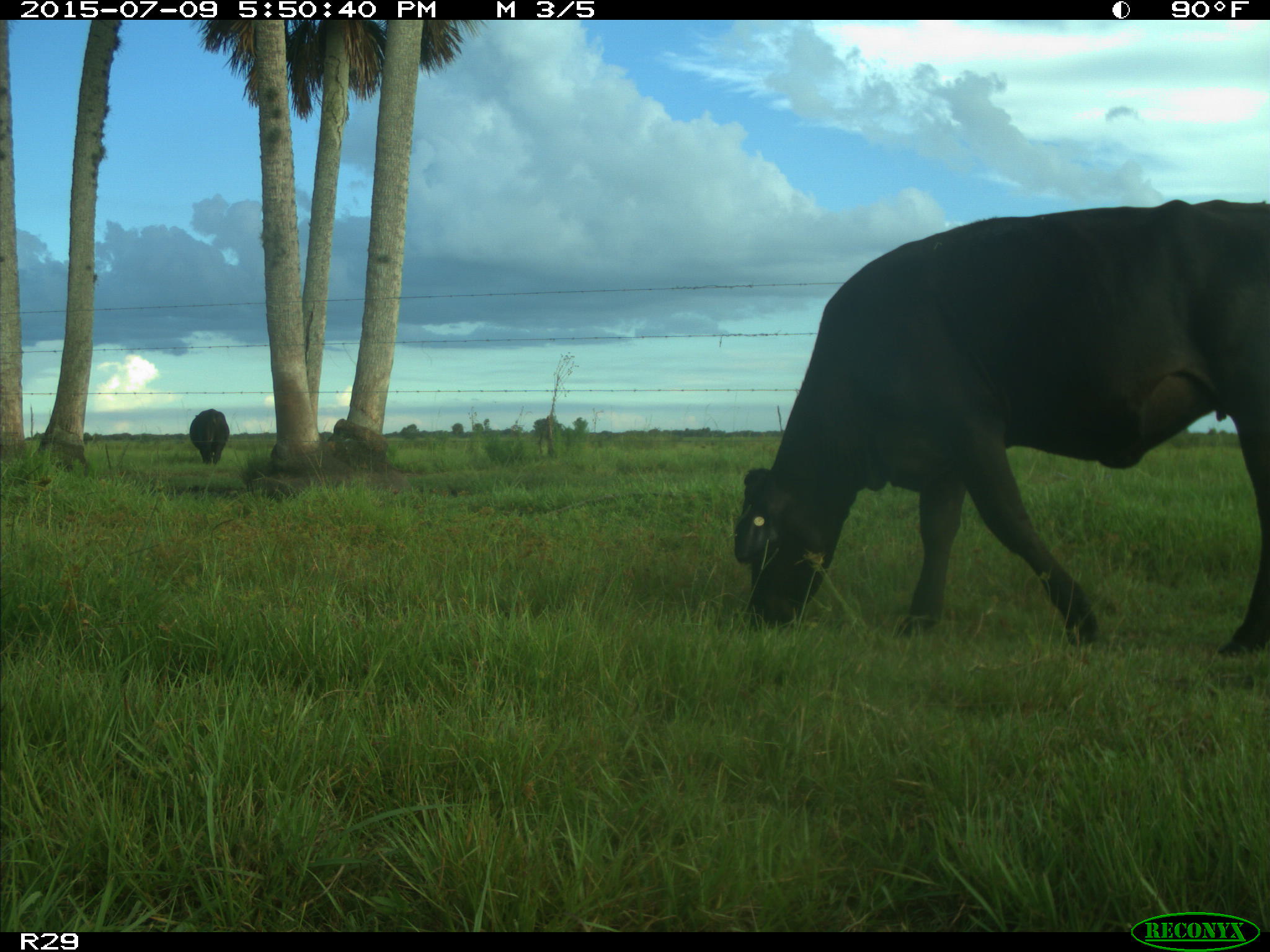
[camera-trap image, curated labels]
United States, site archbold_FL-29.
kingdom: Animalia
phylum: Chordata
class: Mammalia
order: Artiodactyla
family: Bovidae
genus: Bos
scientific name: Bos taurus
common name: domestic cow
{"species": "Bos taurus (domestic cow)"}